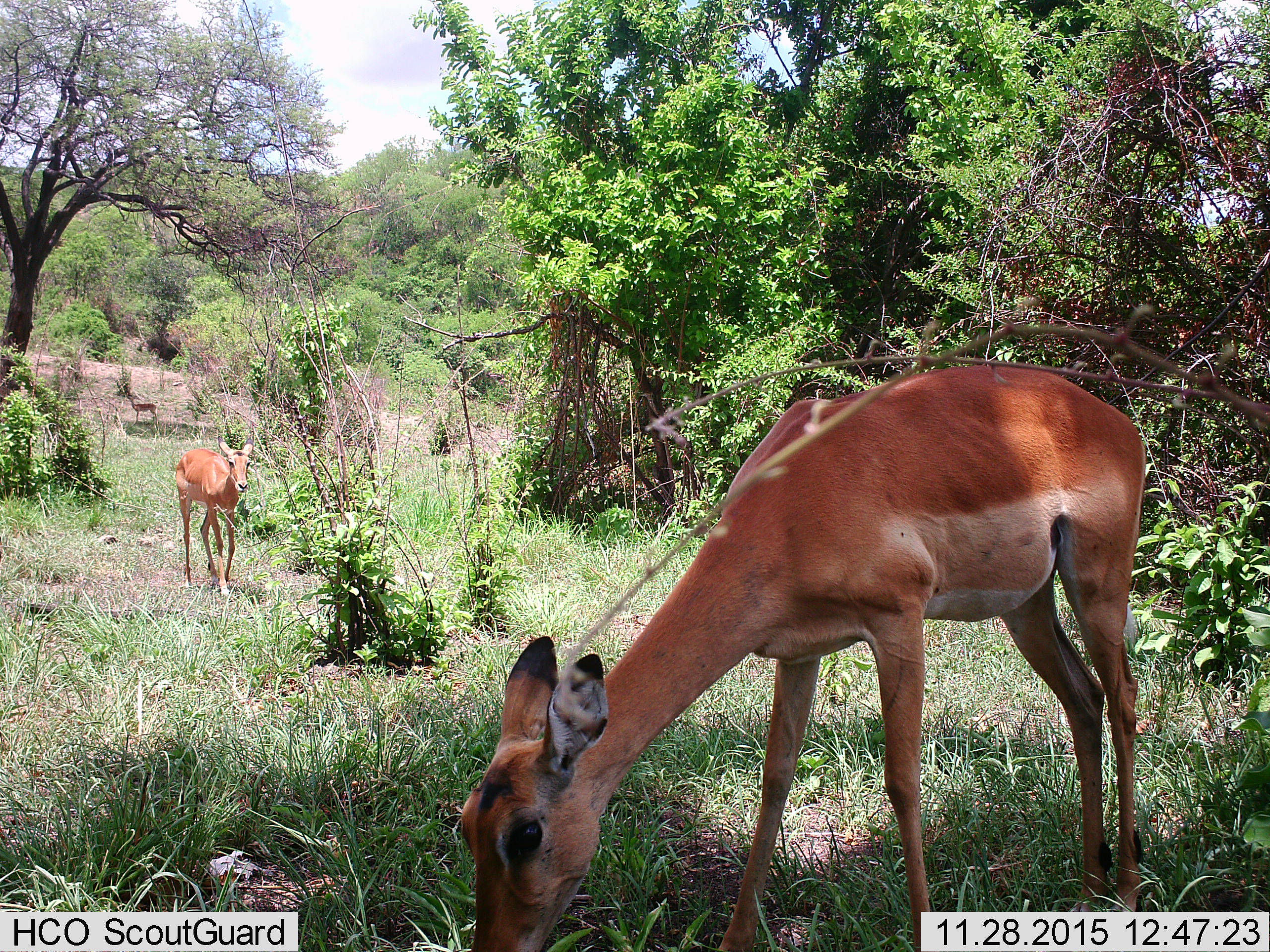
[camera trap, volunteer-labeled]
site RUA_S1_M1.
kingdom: Animalia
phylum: Chordata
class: Mammalia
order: Artiodactyla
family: Bovidae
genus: Aepyceros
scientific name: Aepyceros melampus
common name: impala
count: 3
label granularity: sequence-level